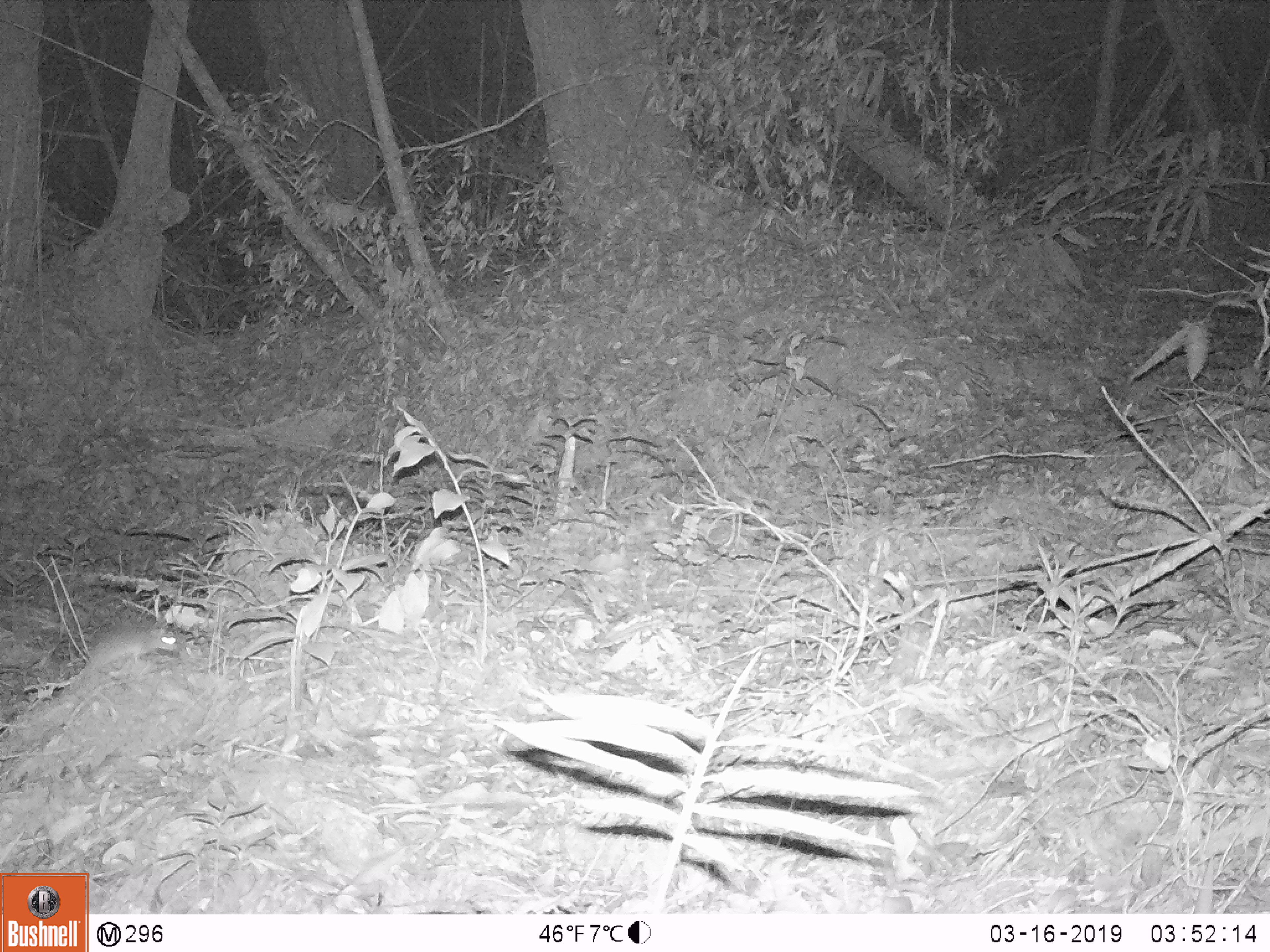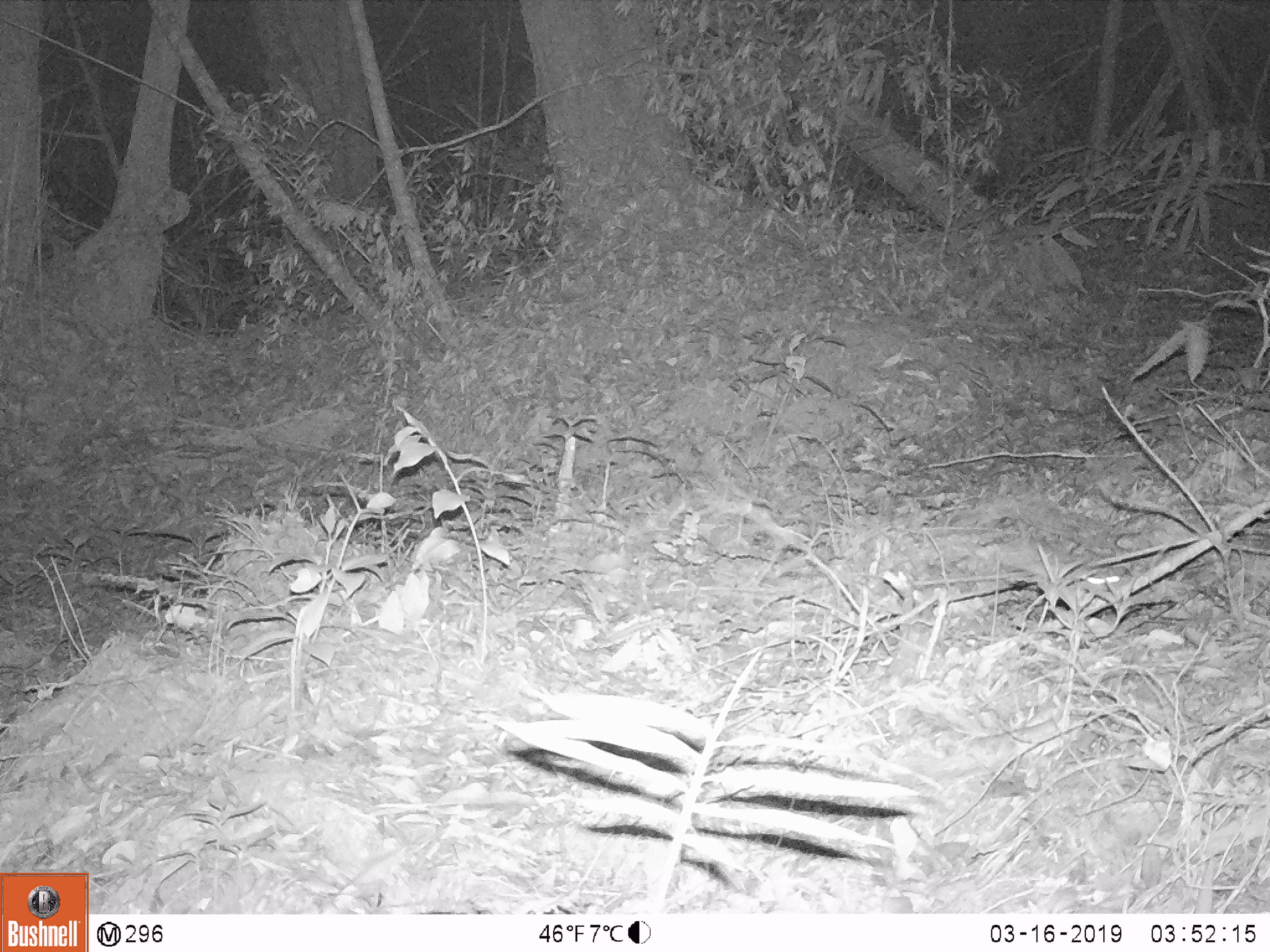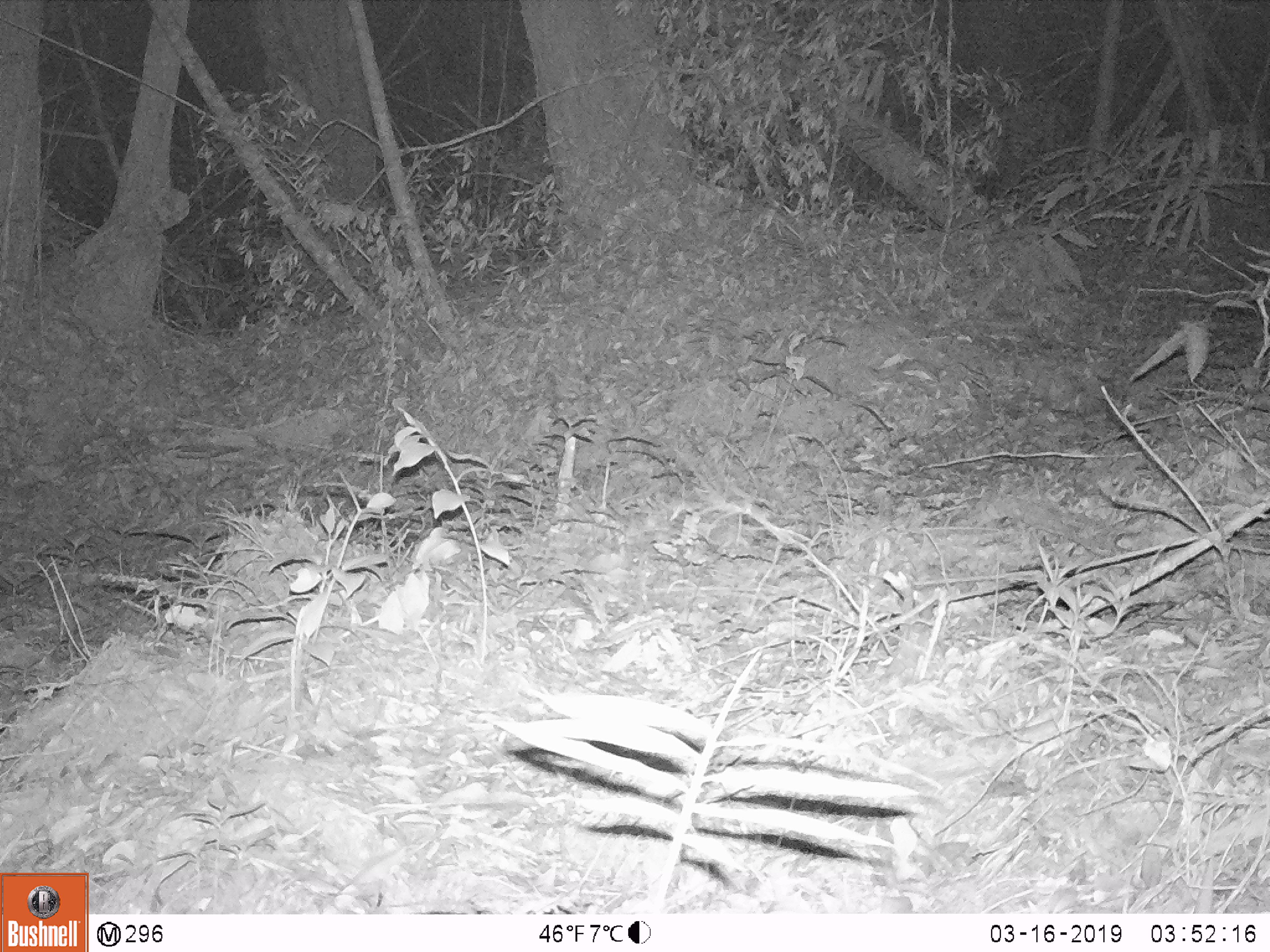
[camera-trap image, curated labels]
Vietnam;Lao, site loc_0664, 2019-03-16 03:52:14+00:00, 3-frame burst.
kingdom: Animalia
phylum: Chordata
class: Mammalia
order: Rodentia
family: Muridae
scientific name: Muridae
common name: old-world mice and rats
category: unidentified murid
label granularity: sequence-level